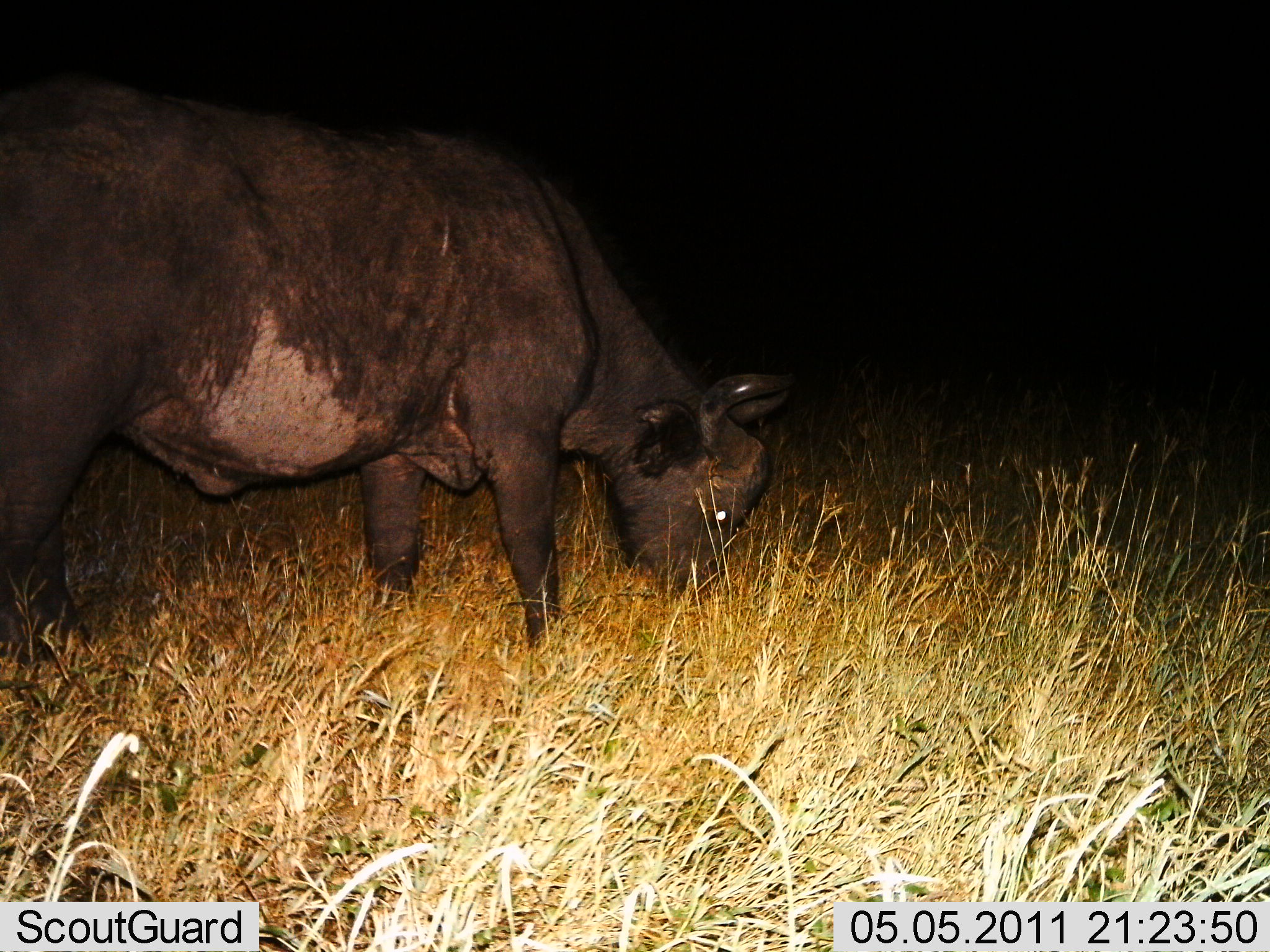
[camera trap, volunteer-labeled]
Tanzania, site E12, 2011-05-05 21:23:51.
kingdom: Animalia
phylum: Chordata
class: Mammalia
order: Artiodactyla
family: Bovidae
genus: Syncerus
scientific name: Syncerus caffer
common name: cape buffalo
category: buffalo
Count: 1.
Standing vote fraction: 23%.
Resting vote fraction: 0%.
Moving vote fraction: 0%.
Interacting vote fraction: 0%.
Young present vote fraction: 0%.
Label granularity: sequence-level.